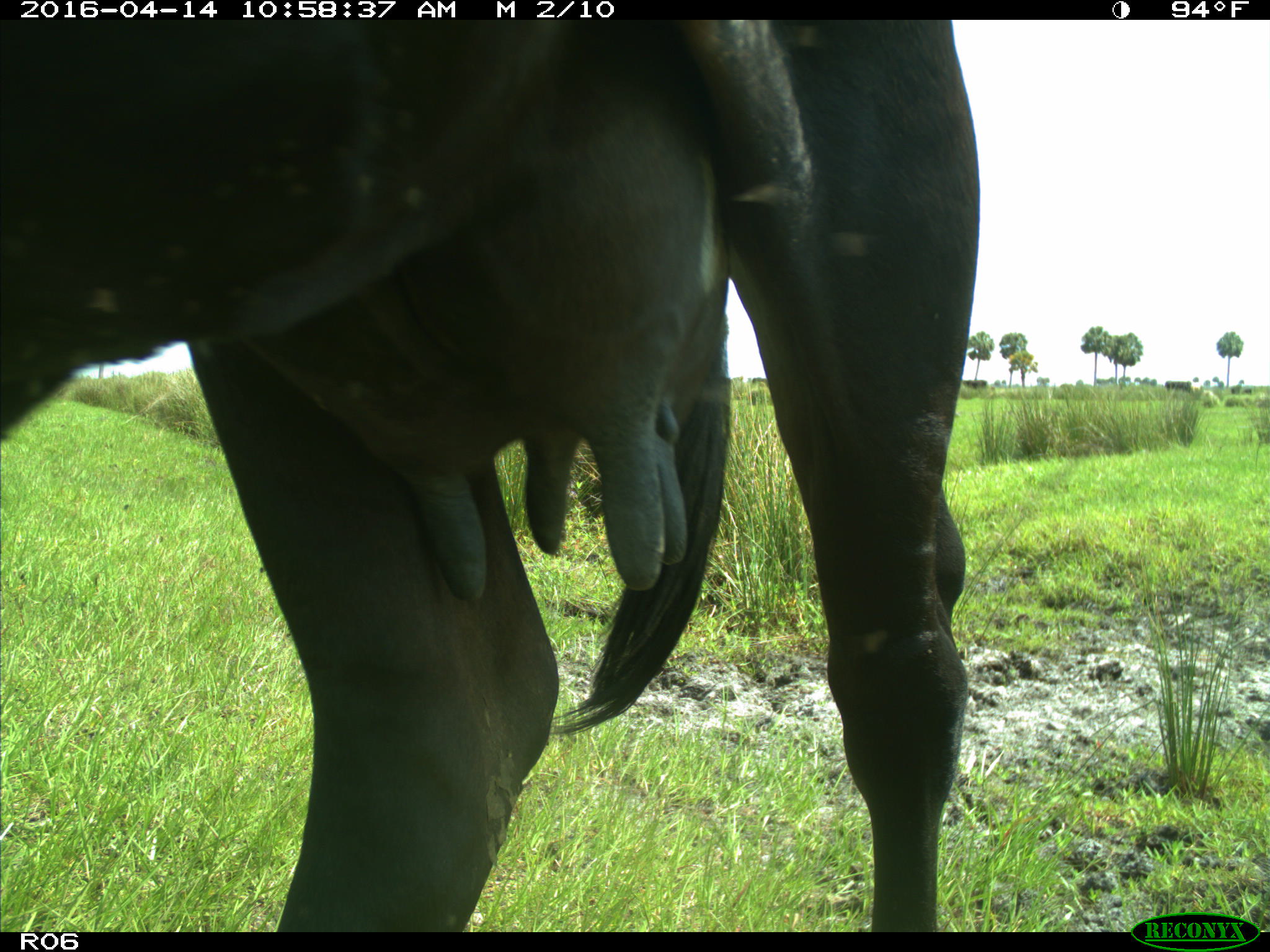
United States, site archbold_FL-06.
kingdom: Animalia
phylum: Chordata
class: Mammalia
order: Artiodactyla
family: Bovidae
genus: Bos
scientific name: Bos taurus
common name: domestic cow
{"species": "Bos taurus (domestic cow)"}